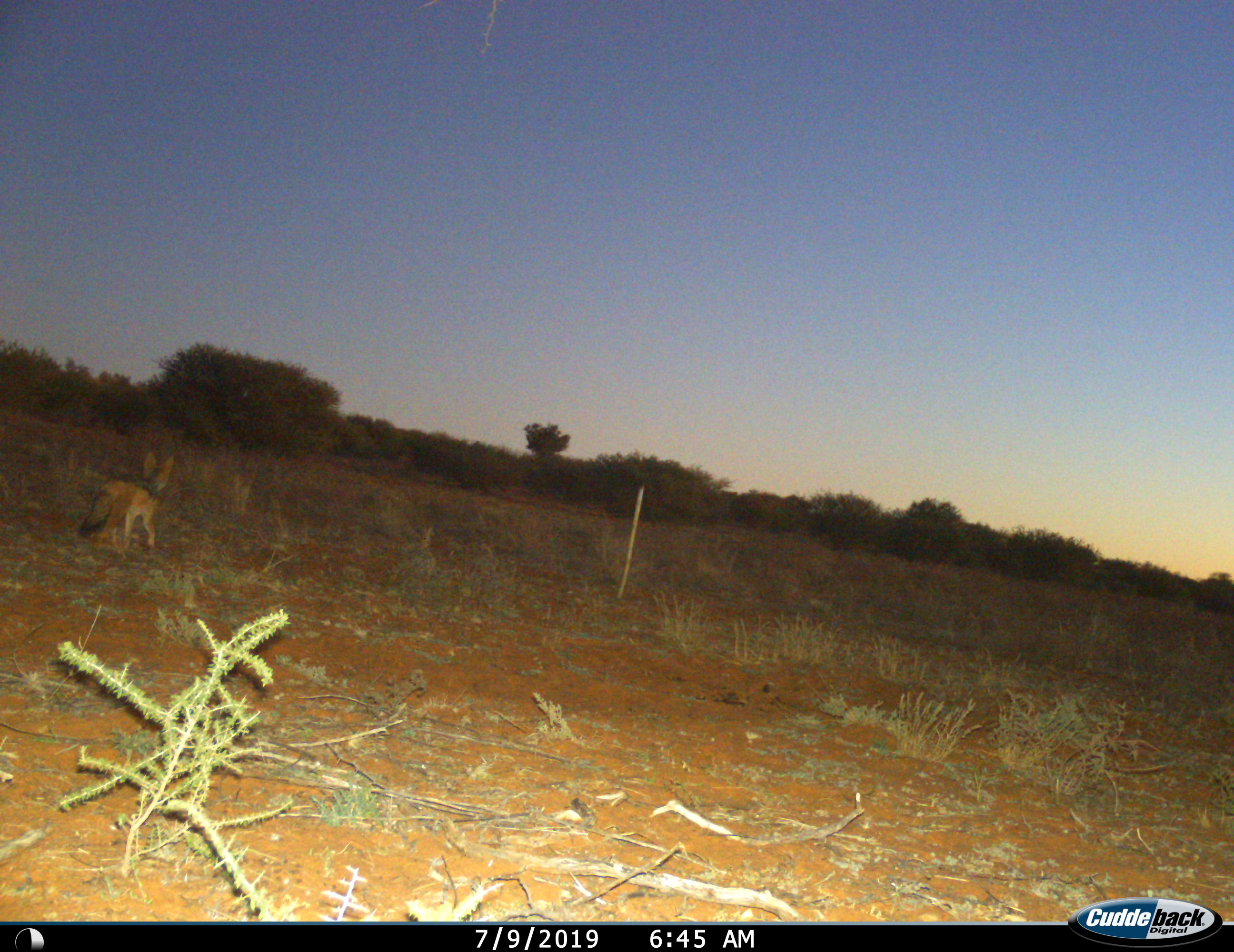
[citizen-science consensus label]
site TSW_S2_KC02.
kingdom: Animalia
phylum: Chordata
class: Mammalia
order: Carnivora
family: Canidae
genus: Lupulella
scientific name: Lupulella mesomelas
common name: black-backed jackal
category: jackalblackbacked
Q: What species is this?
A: Jackalblackbacked (black-backed jackal) (Lupulella mesomelas).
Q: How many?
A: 1.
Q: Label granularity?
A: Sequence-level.